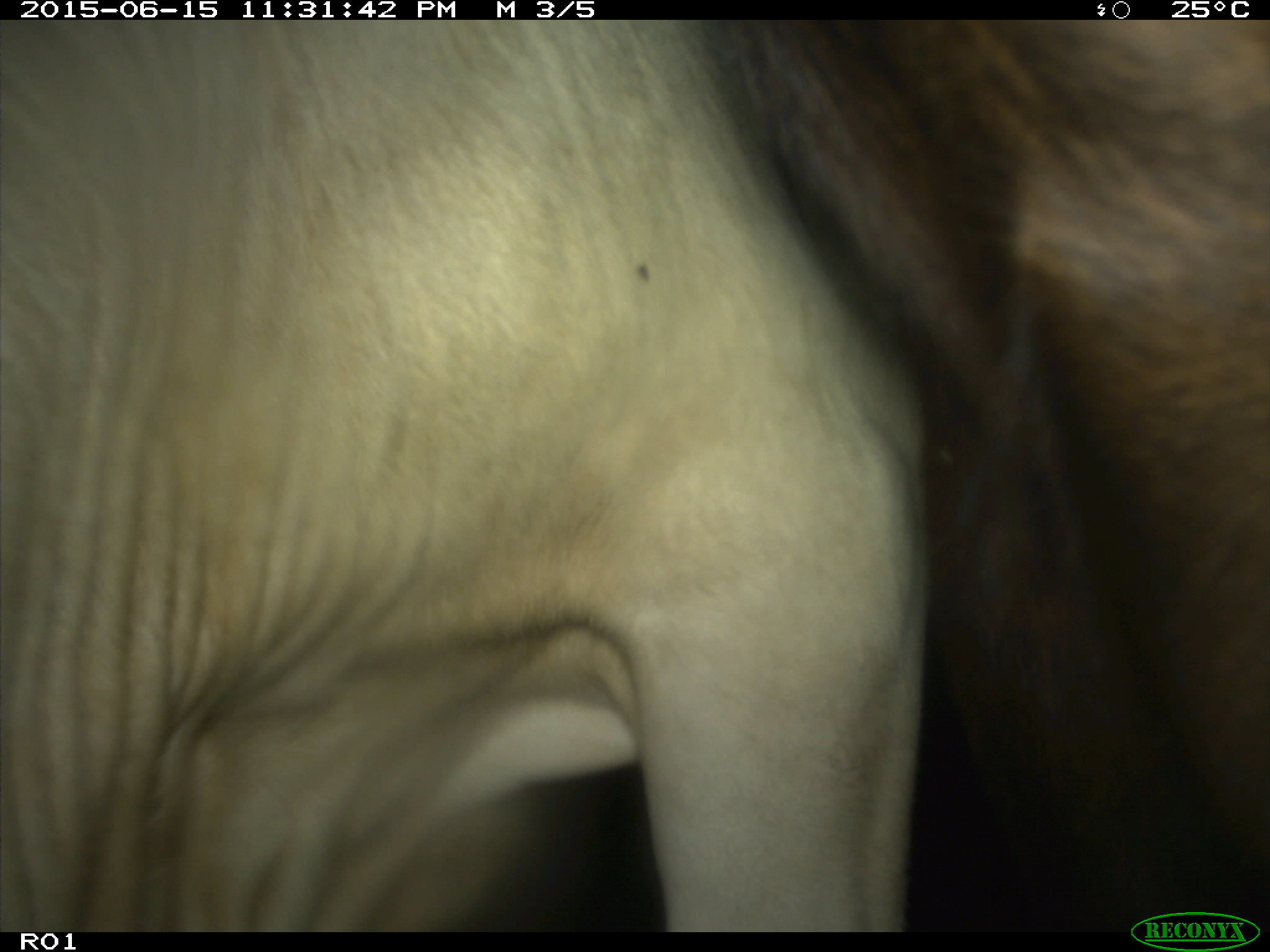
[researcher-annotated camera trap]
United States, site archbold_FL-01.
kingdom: Animalia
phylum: Chordata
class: Mammalia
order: Artiodactyla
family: Bovidae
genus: Bos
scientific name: Bos taurus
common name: domestic cow